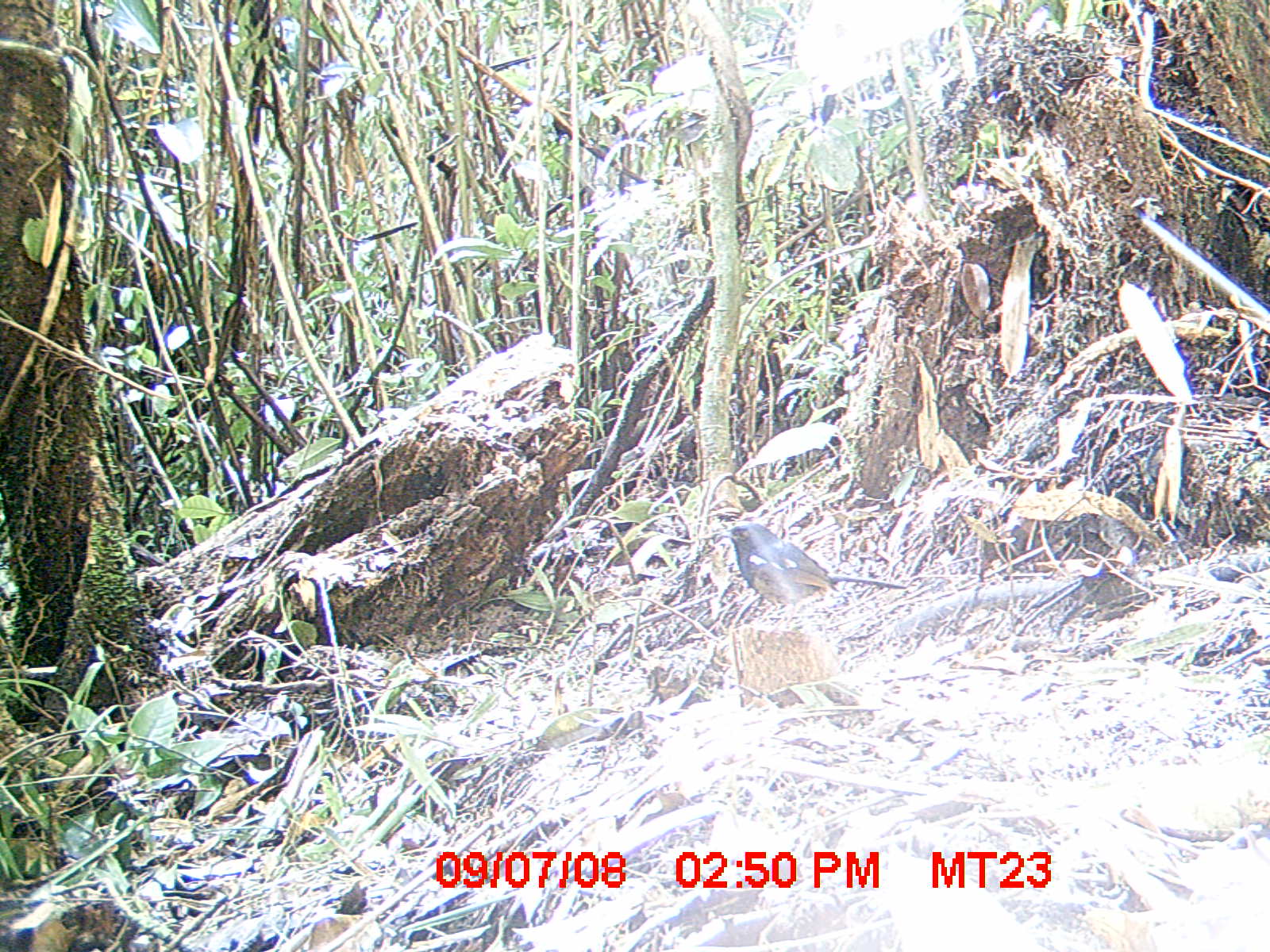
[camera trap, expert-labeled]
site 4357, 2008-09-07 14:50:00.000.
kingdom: Animalia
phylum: Chordata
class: Aves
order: Passeriformes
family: Muscicapidae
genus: Copsychus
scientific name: Copsychus albospecularis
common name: madagascar magpie-robin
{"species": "Copsychus albospecularis (madagascar magpie-robin)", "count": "1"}